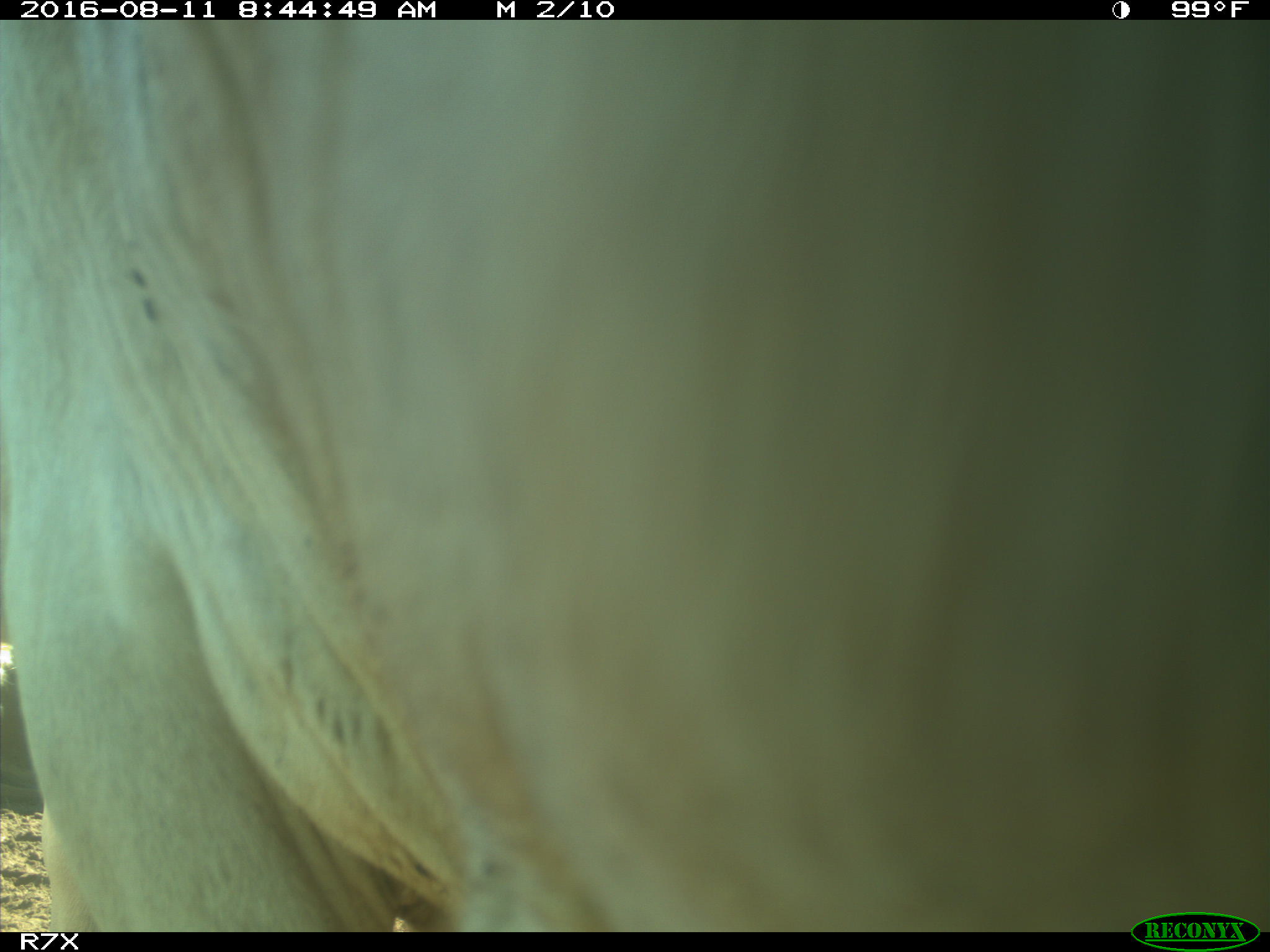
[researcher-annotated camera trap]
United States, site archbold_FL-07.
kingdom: Animalia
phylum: Chordata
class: Mammalia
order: Artiodactyla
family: Bovidae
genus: Bos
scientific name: Bos taurus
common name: domestic cow